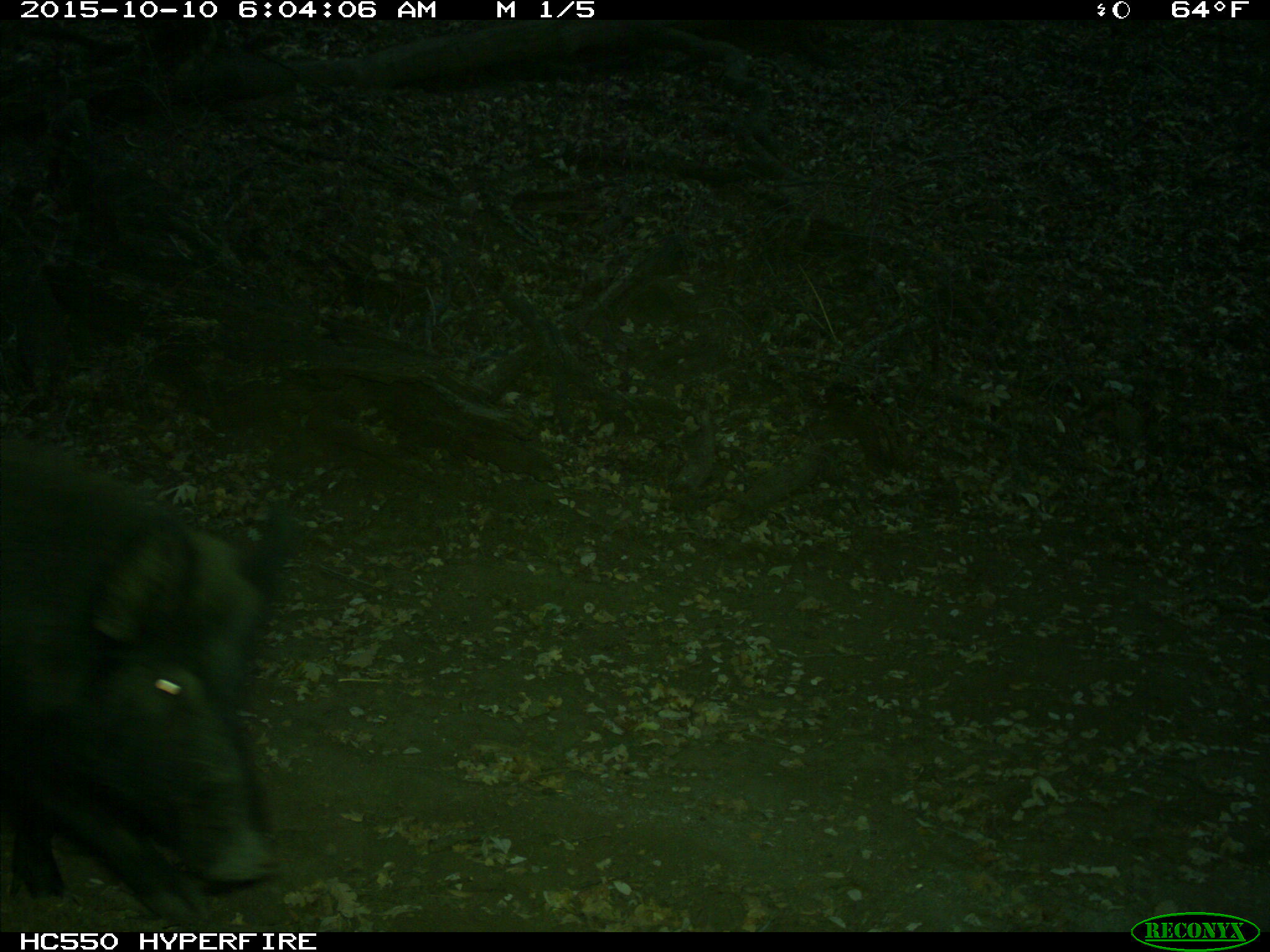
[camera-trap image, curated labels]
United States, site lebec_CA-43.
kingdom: Animalia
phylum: Chordata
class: Mammalia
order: Artiodactyla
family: Suidae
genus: Sus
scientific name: Sus scrofa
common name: wild boar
Sus scrofa (wild boar).